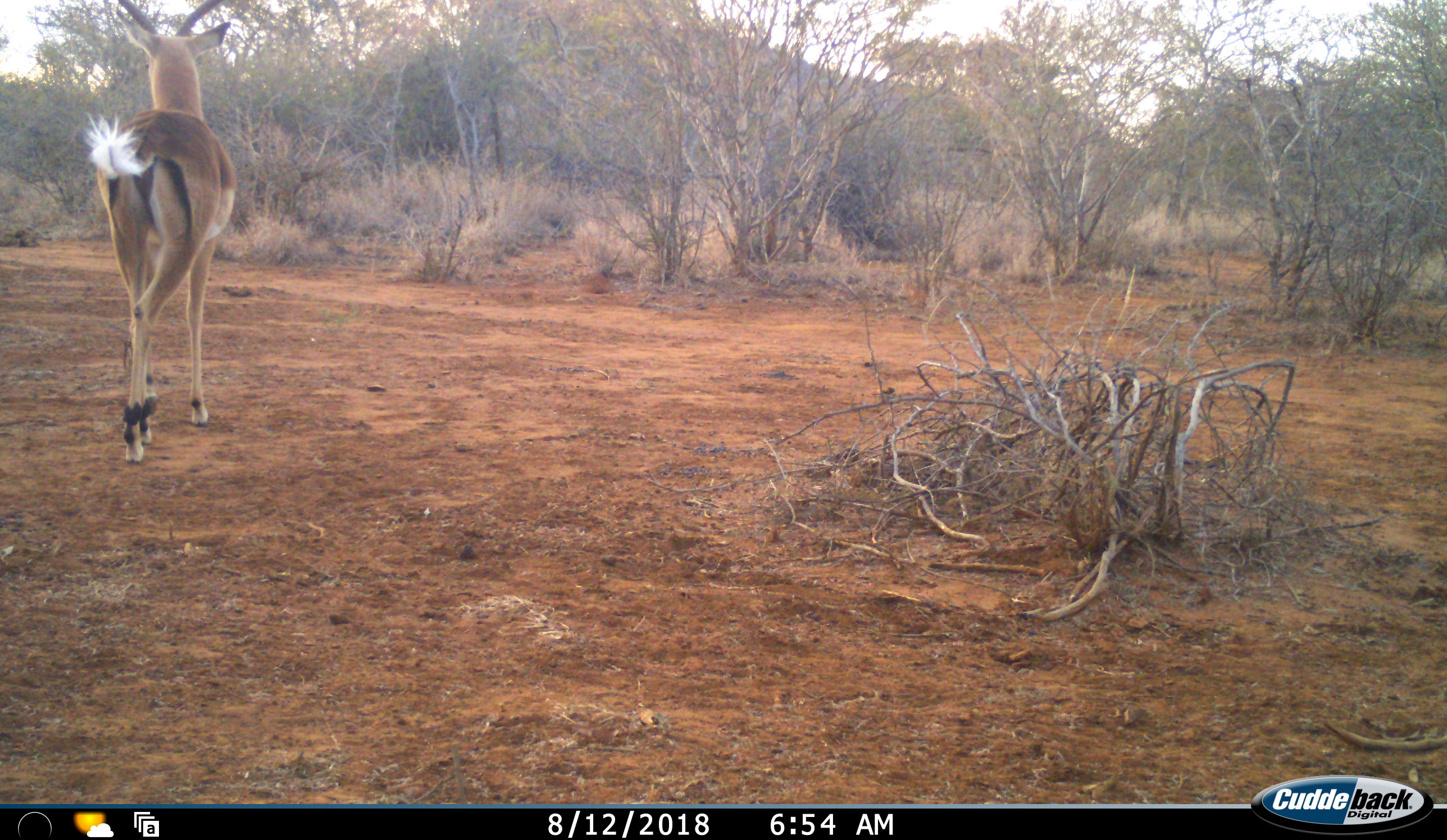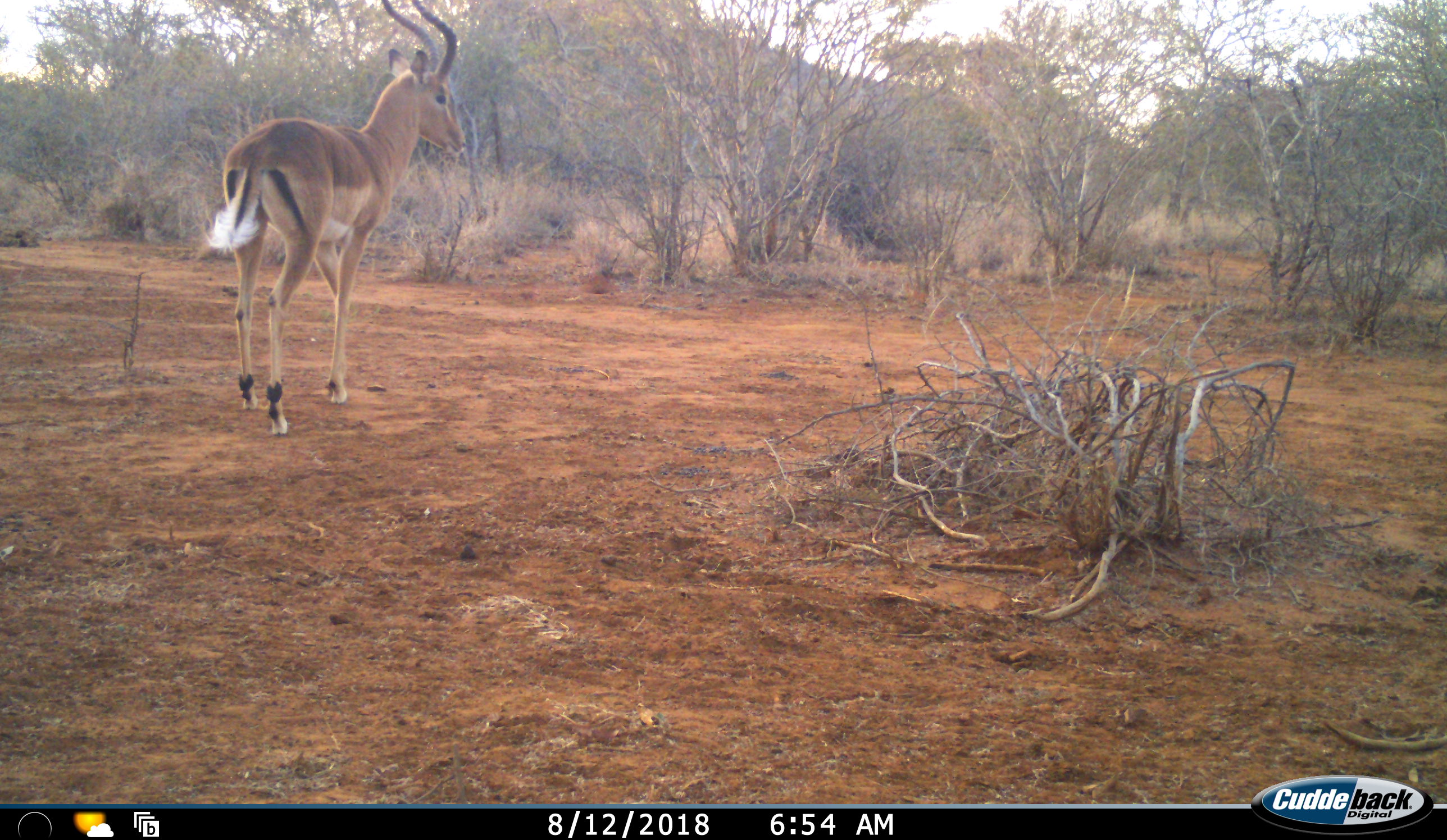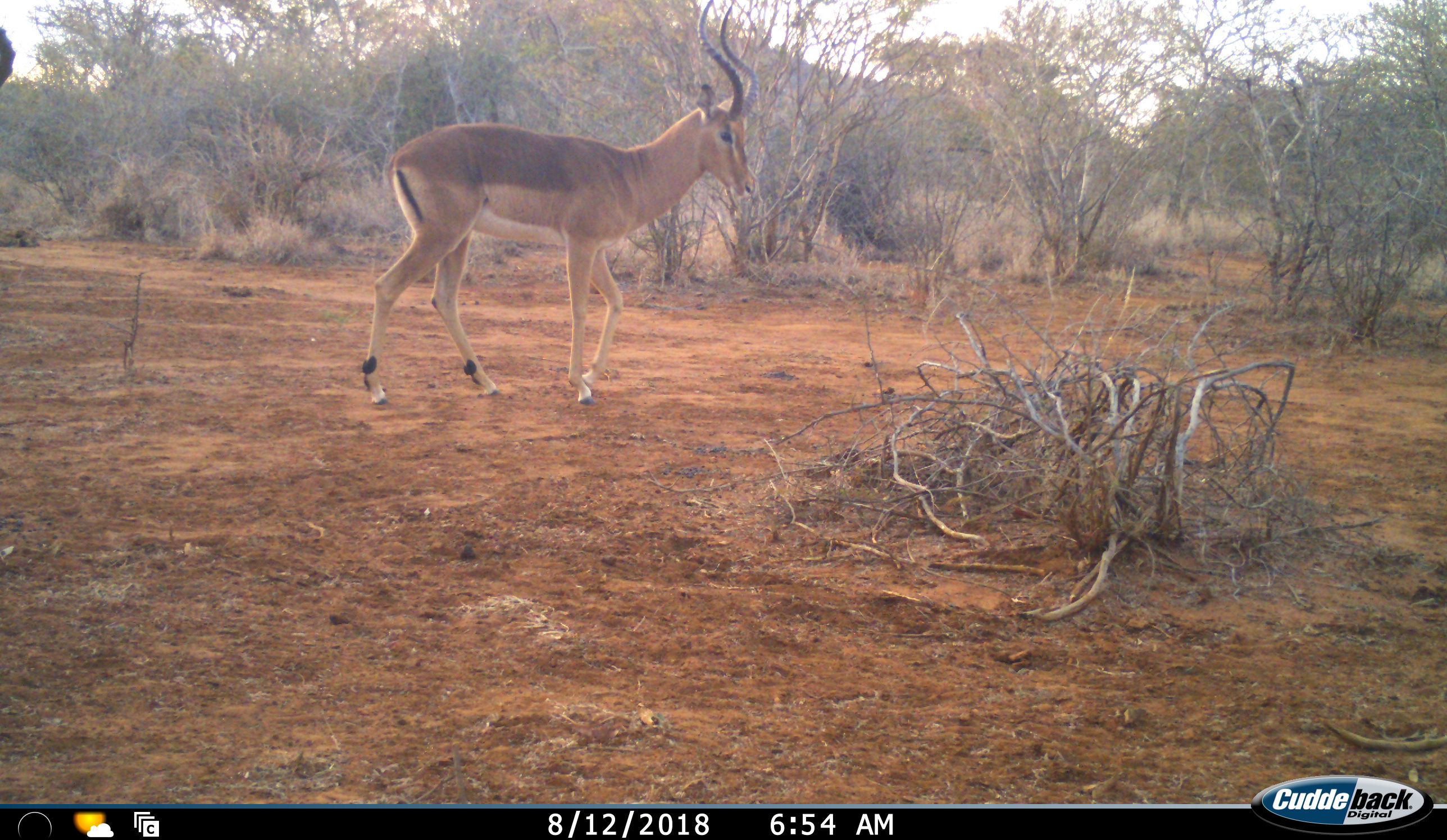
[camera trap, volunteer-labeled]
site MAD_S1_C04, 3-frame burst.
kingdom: Animalia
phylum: Chordata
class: Mammalia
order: Artiodactyla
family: Bovidae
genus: Aepyceros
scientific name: Aepyceros melampus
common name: impala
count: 1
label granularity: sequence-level